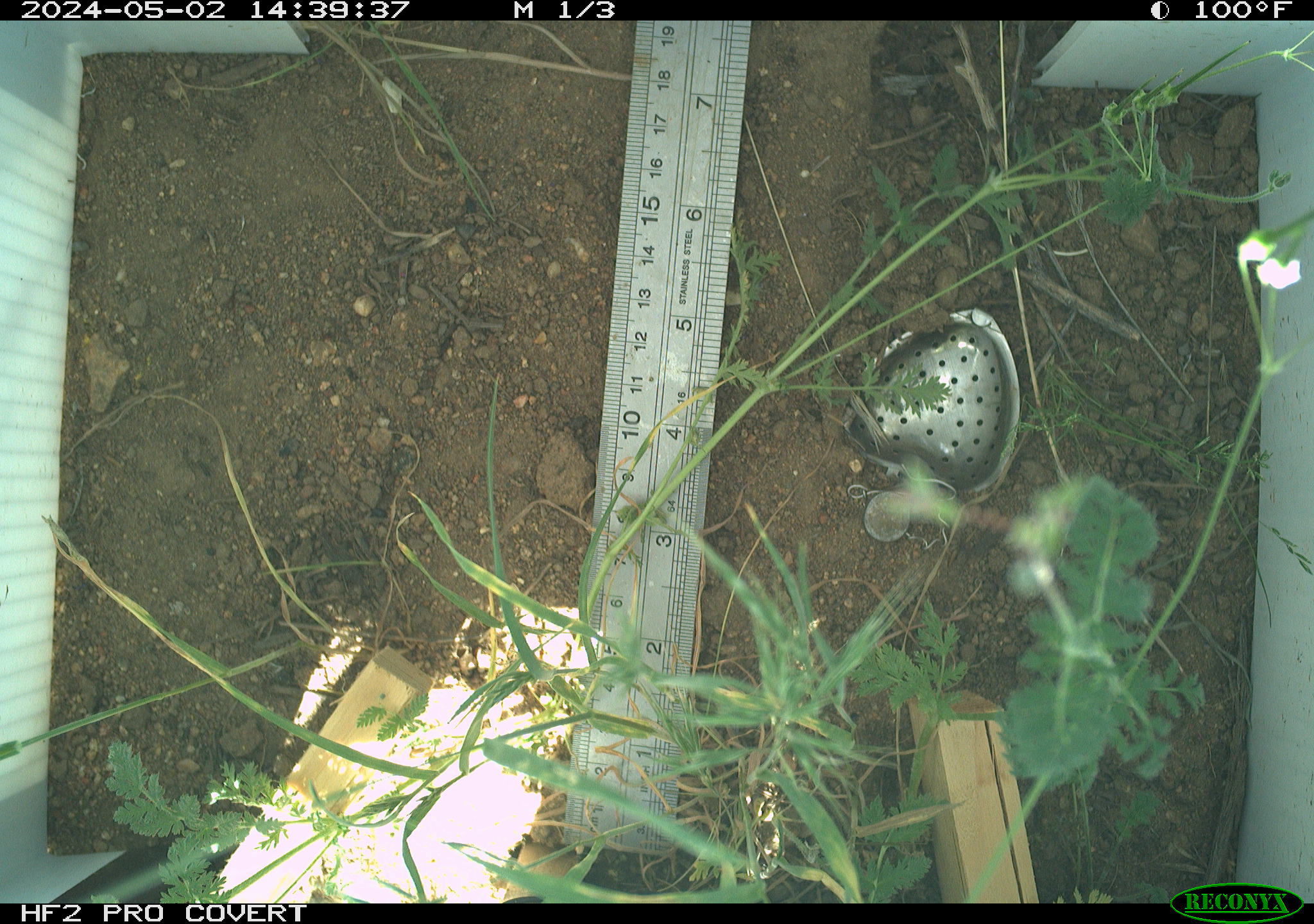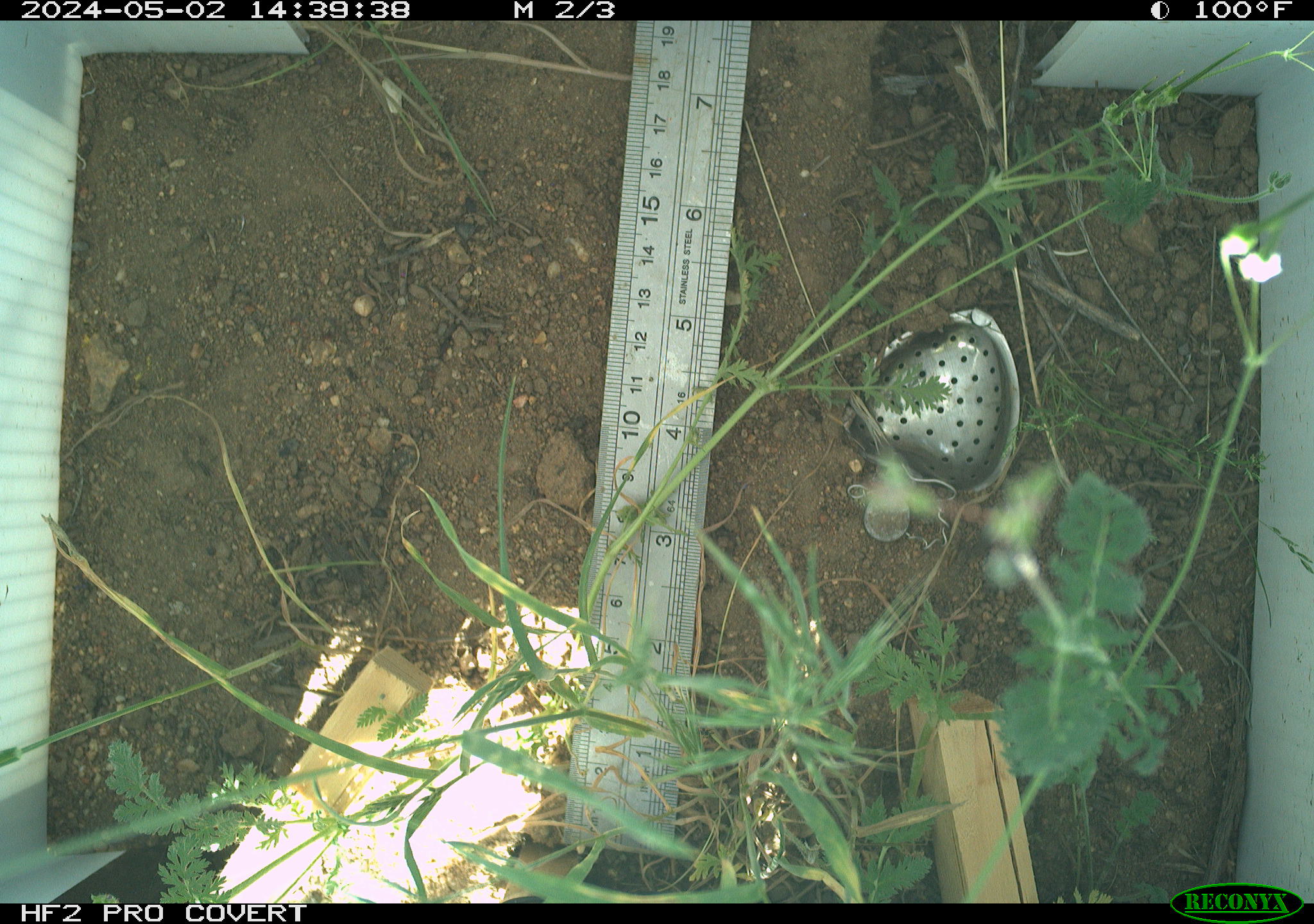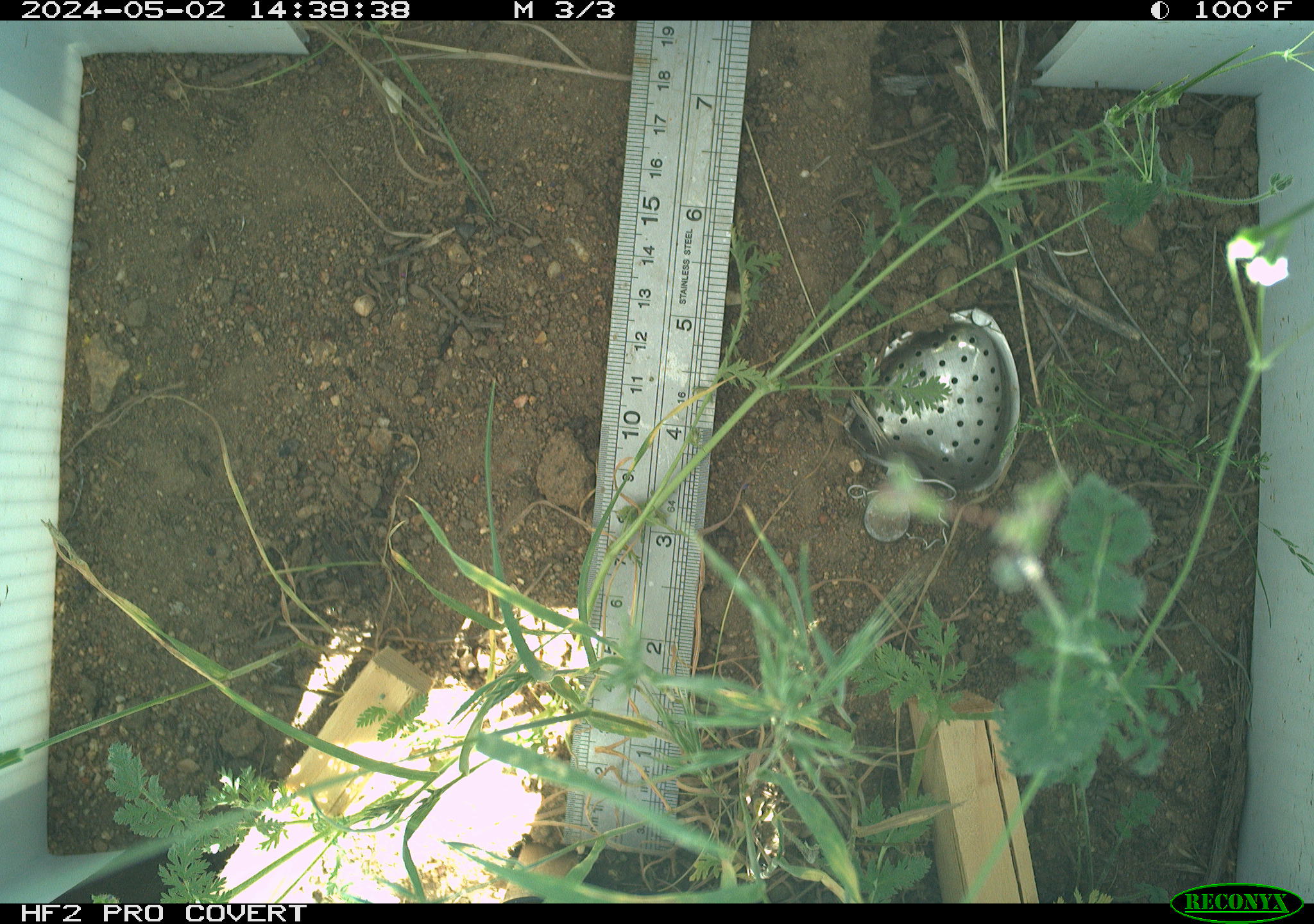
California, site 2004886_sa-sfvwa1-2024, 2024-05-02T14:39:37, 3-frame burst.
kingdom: Animalia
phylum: Arthropoda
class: Insecta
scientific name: Insecta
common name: insect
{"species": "insect (Insecta)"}